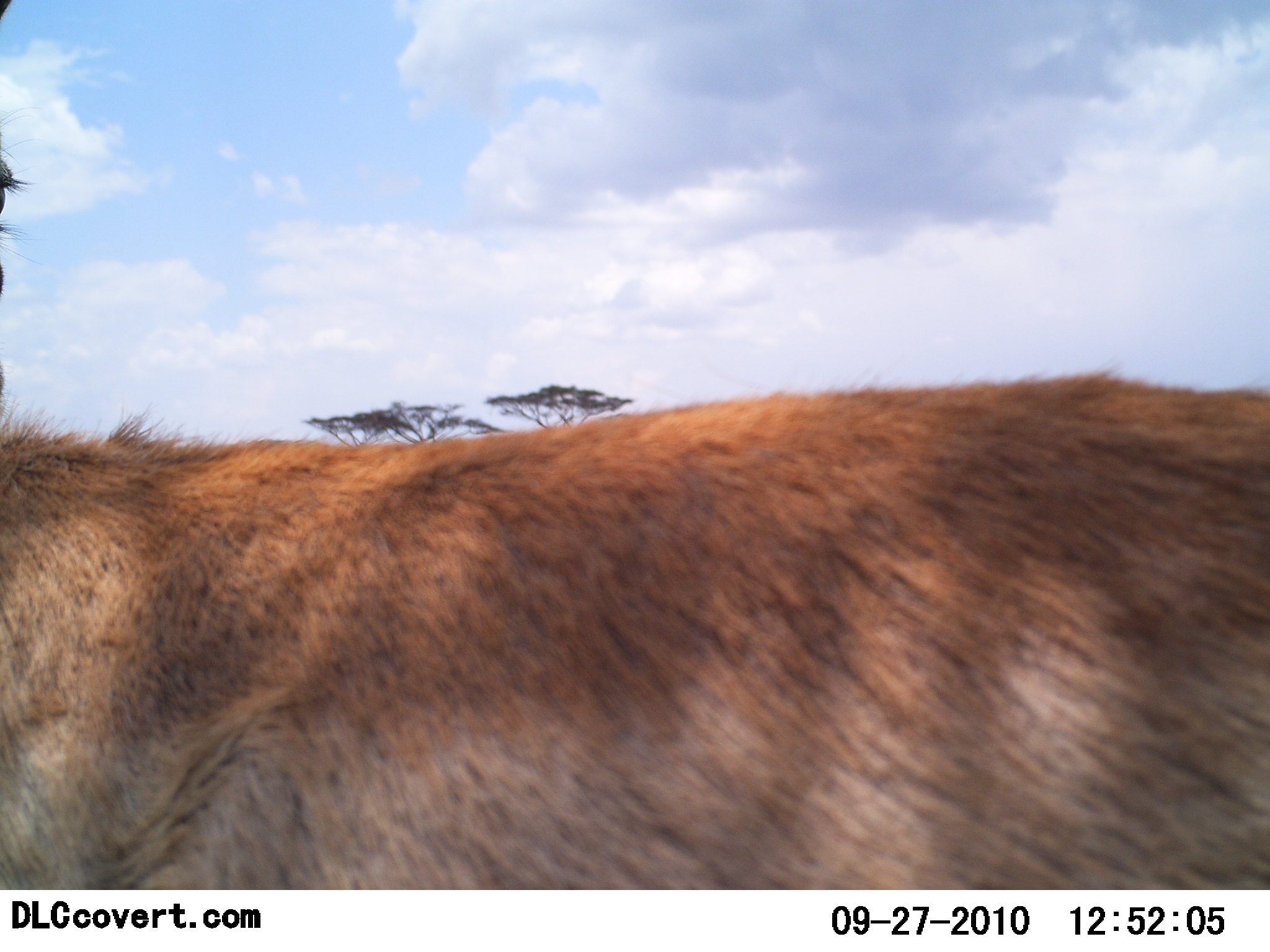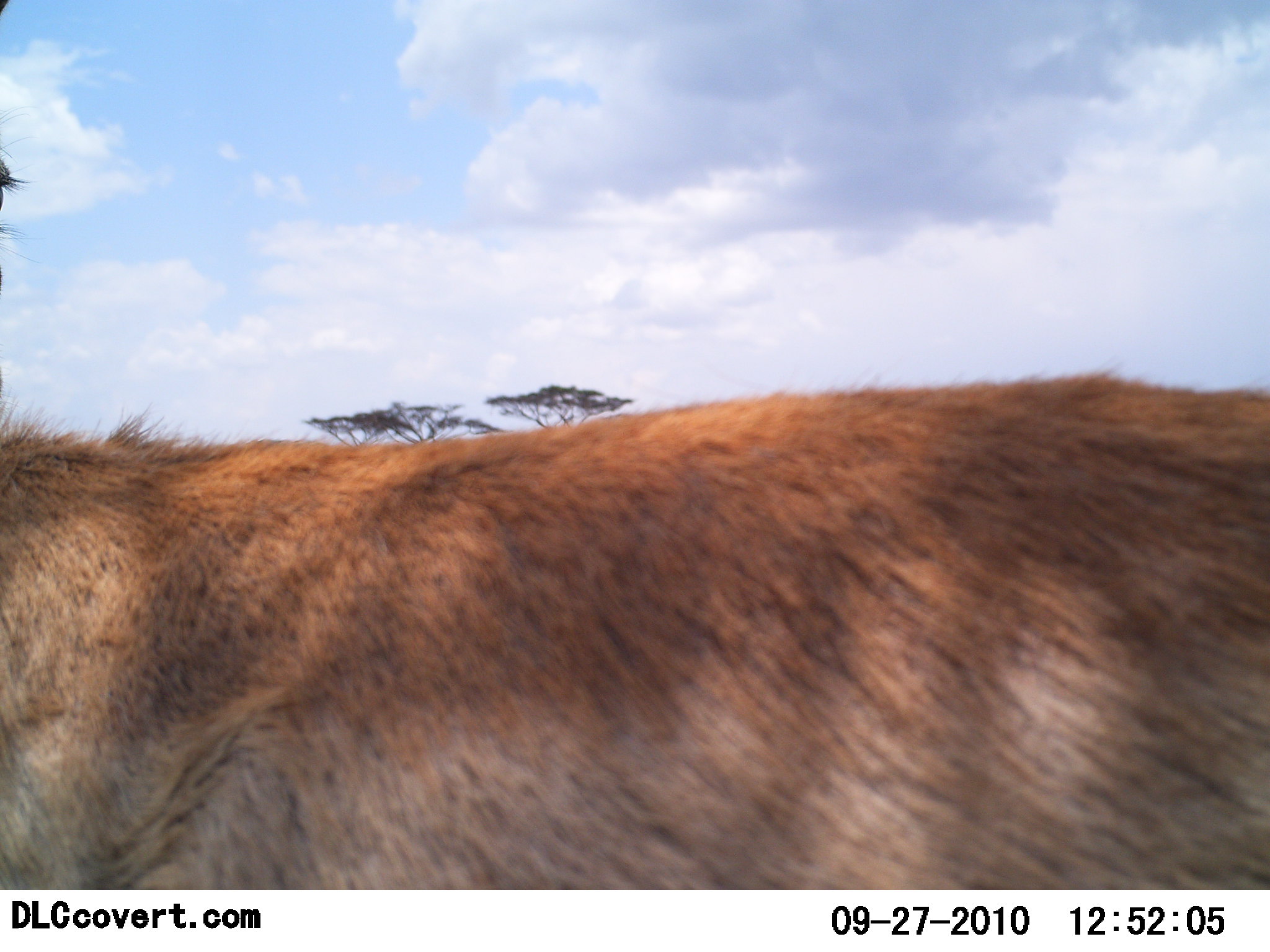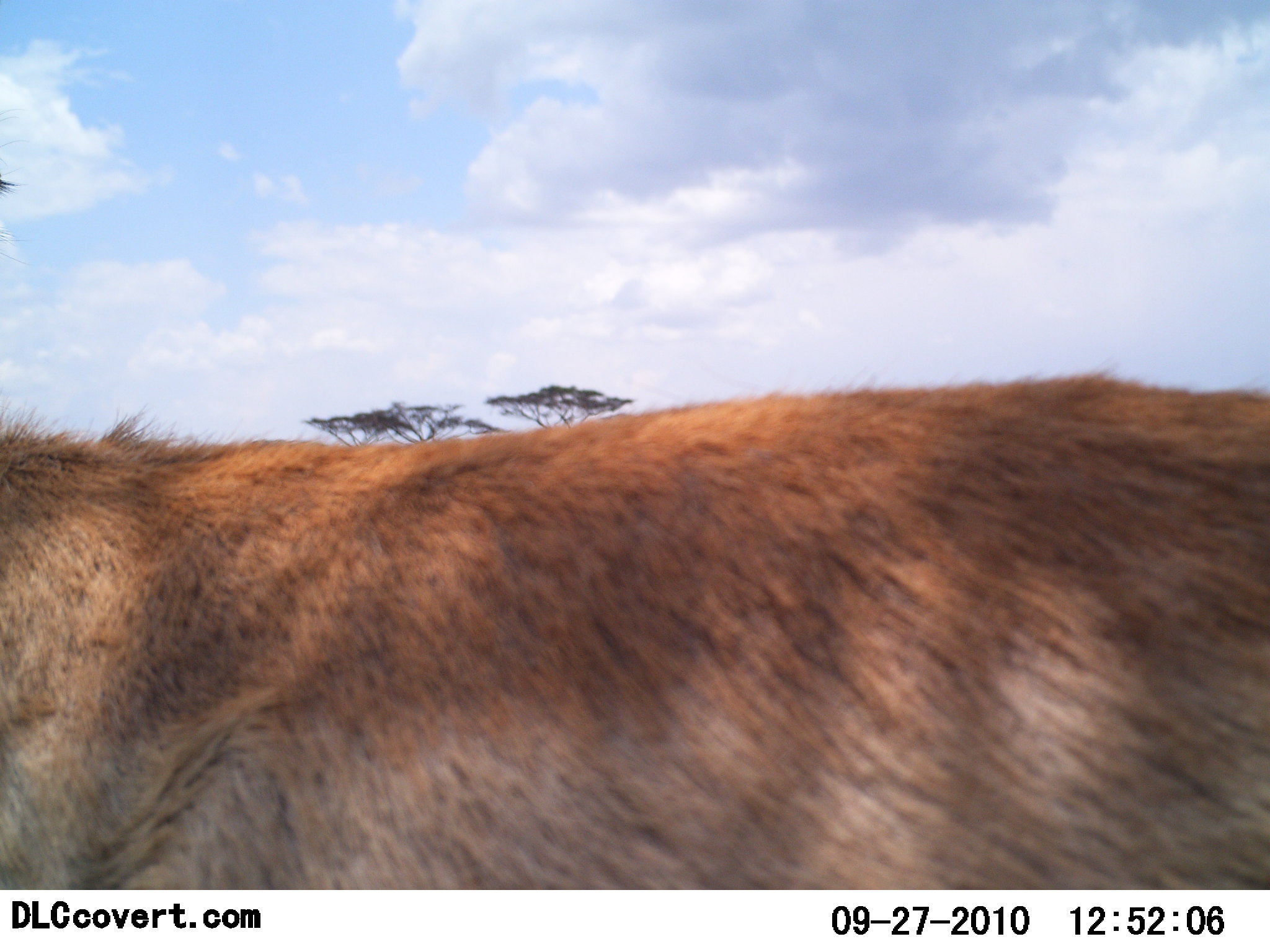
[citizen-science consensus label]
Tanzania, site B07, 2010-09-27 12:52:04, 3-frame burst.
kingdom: Animalia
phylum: Chordata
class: Mammalia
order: Artiodactyla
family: Bovidae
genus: Nanger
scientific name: Nanger granti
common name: grant's gazelle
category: gazellegrants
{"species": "gazellegrants (grant's gazelle) (Nanger granti)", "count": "1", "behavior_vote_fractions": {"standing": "100%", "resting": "0%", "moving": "0%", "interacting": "12%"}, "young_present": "0%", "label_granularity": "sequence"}